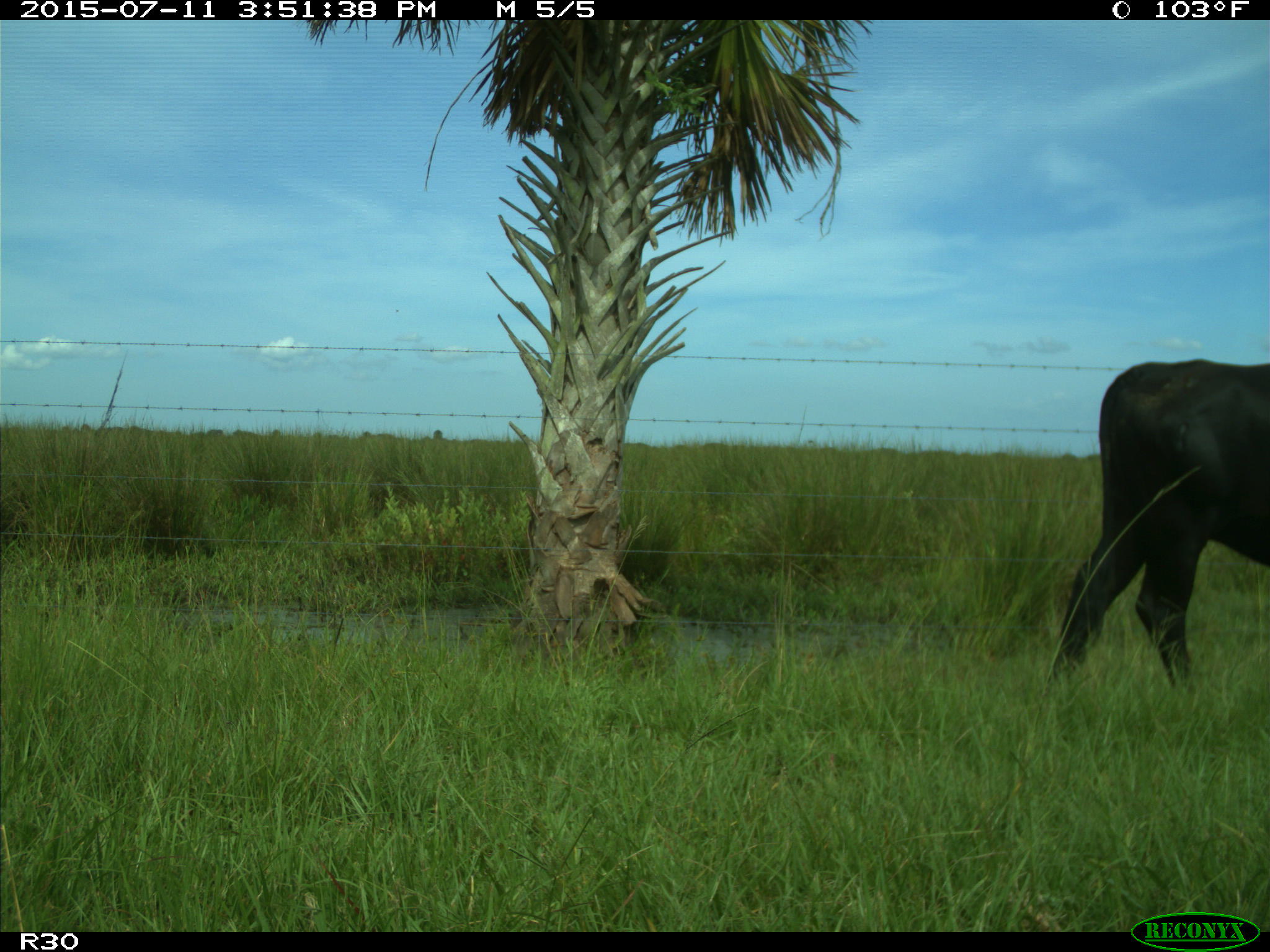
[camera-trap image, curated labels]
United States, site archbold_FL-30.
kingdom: Animalia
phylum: Chordata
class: Mammalia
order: Artiodactyla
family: Bovidae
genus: Bos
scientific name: Bos taurus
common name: domestic cow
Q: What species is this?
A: Bos taurus (domestic cow).